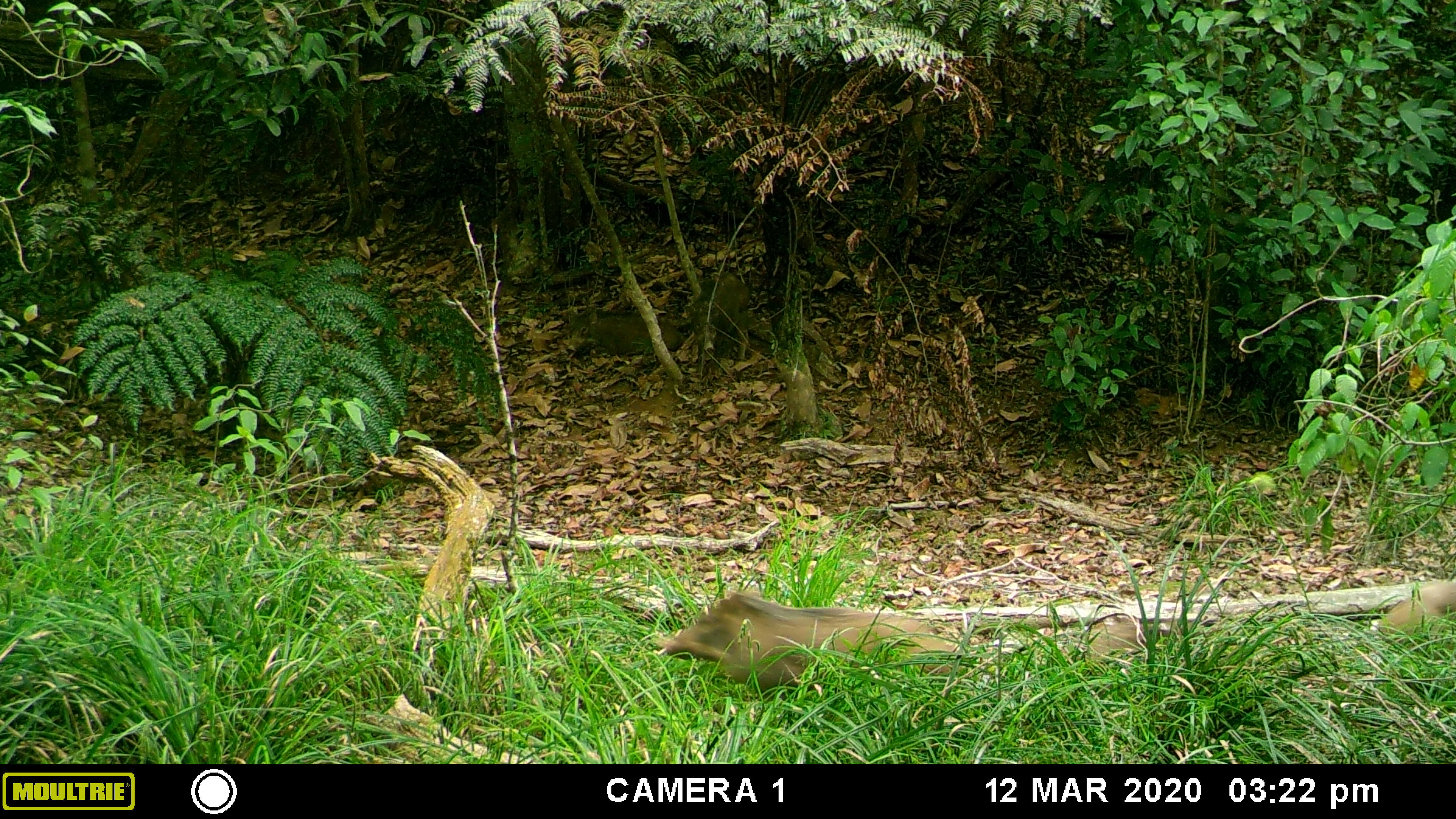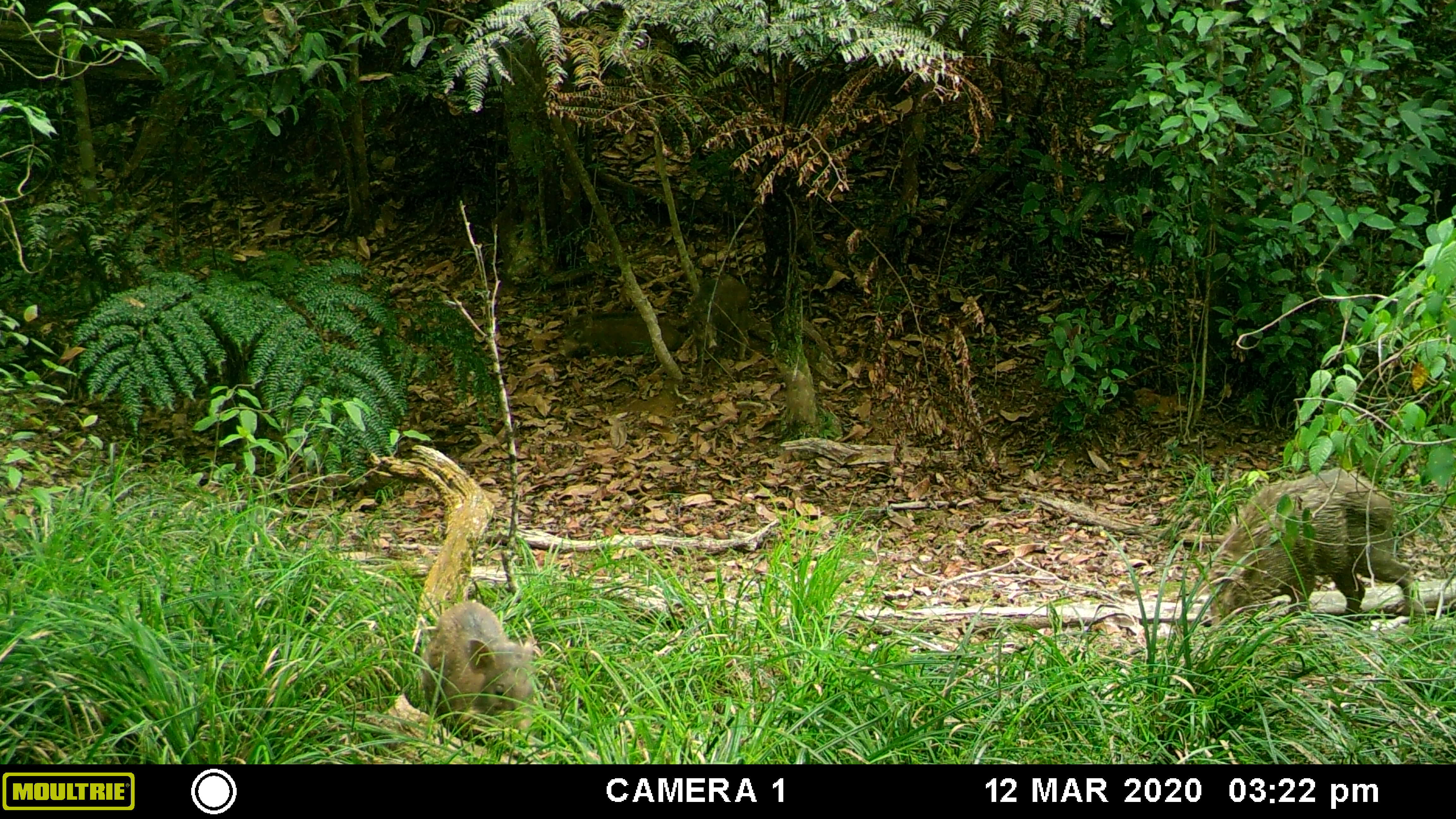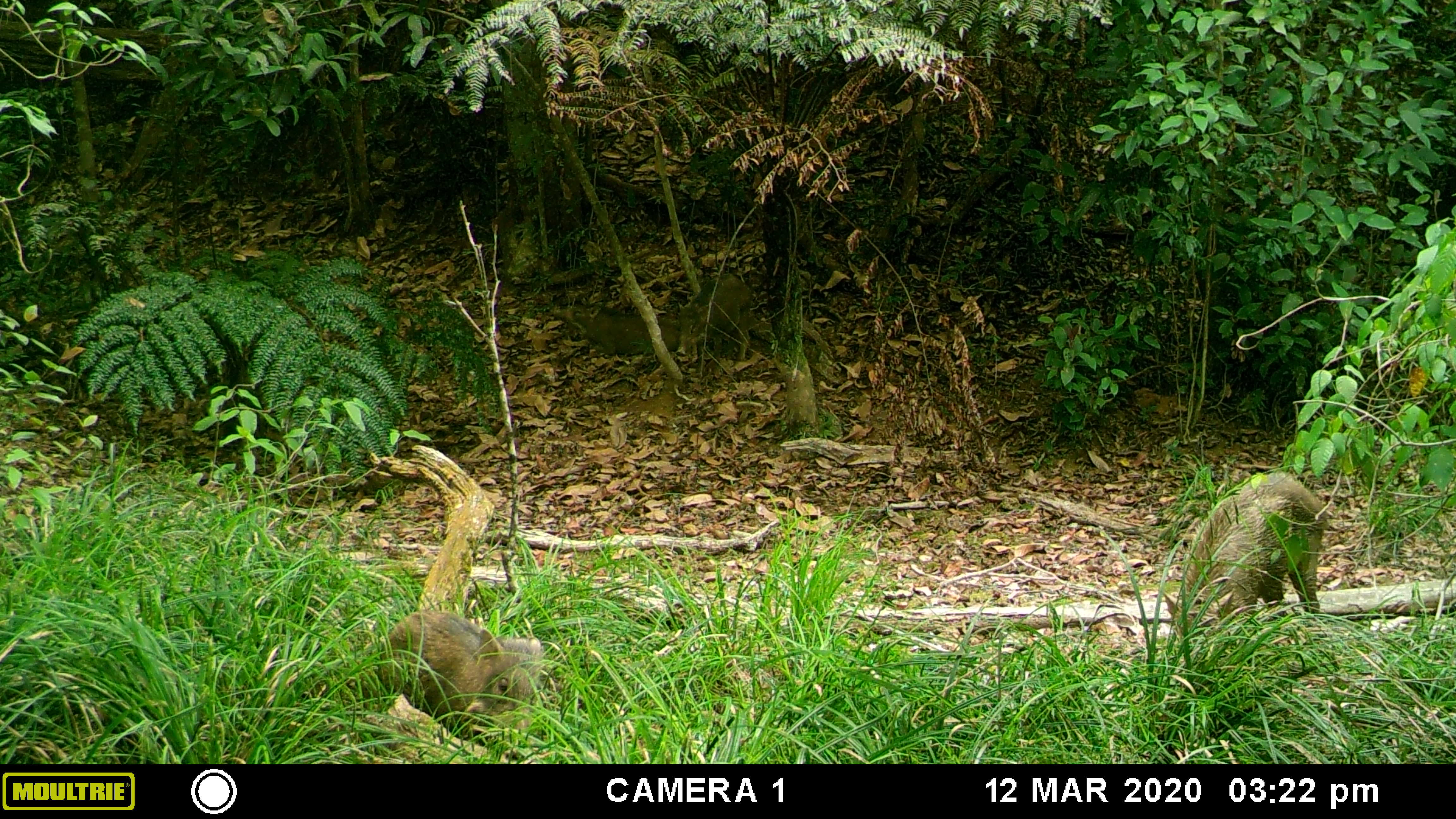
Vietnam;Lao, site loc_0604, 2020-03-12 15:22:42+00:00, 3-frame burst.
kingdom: Animalia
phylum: Chordata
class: Mammalia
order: Artiodactyla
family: Suidae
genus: Sus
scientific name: Sus scrofa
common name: eurasian wild pig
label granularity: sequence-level